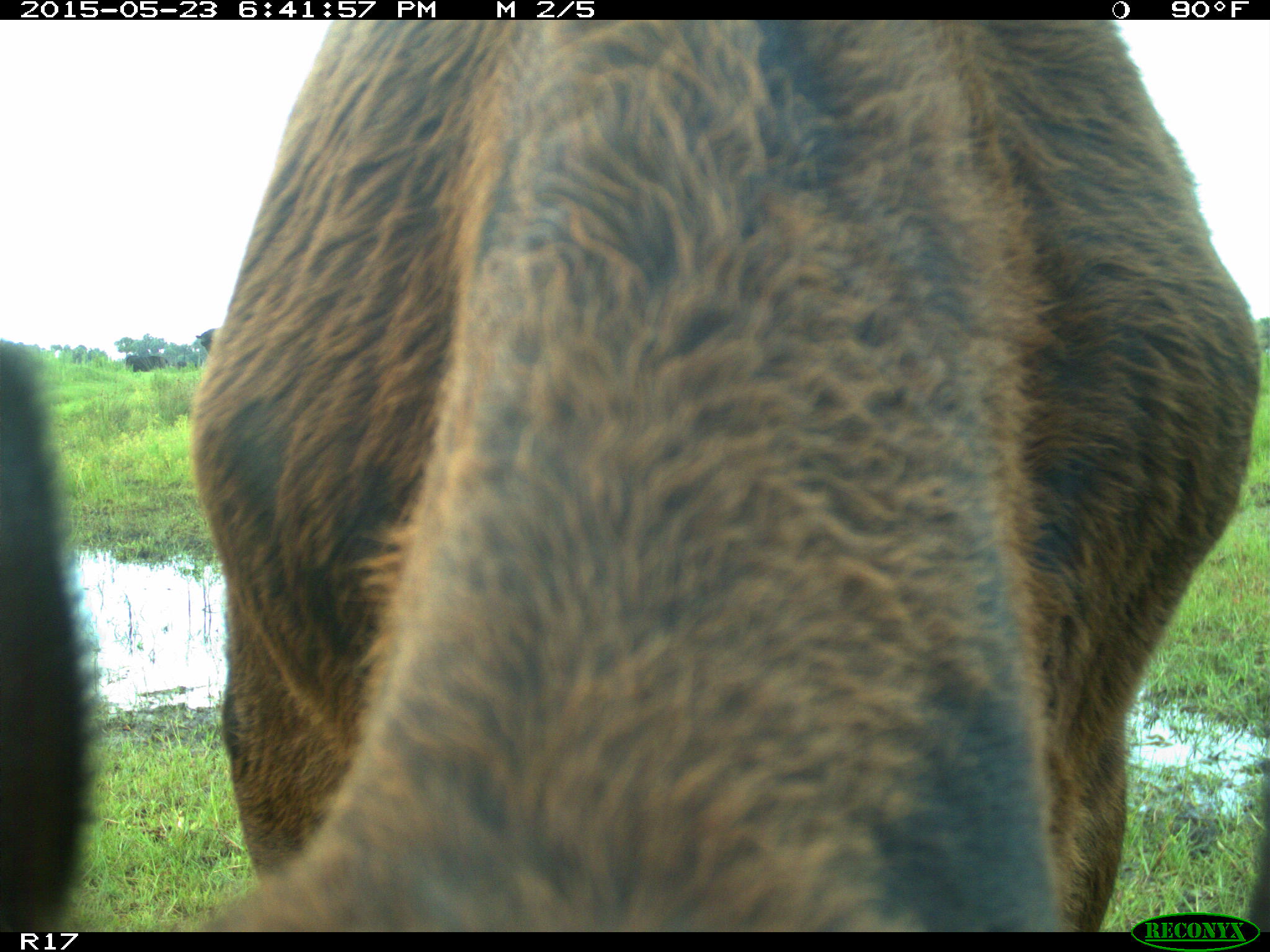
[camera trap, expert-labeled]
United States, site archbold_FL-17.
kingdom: Animalia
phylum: Chordata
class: Mammalia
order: Artiodactyla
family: Bovidae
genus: Bos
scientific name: Bos taurus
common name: domestic cow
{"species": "Bos taurus (domestic cow)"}